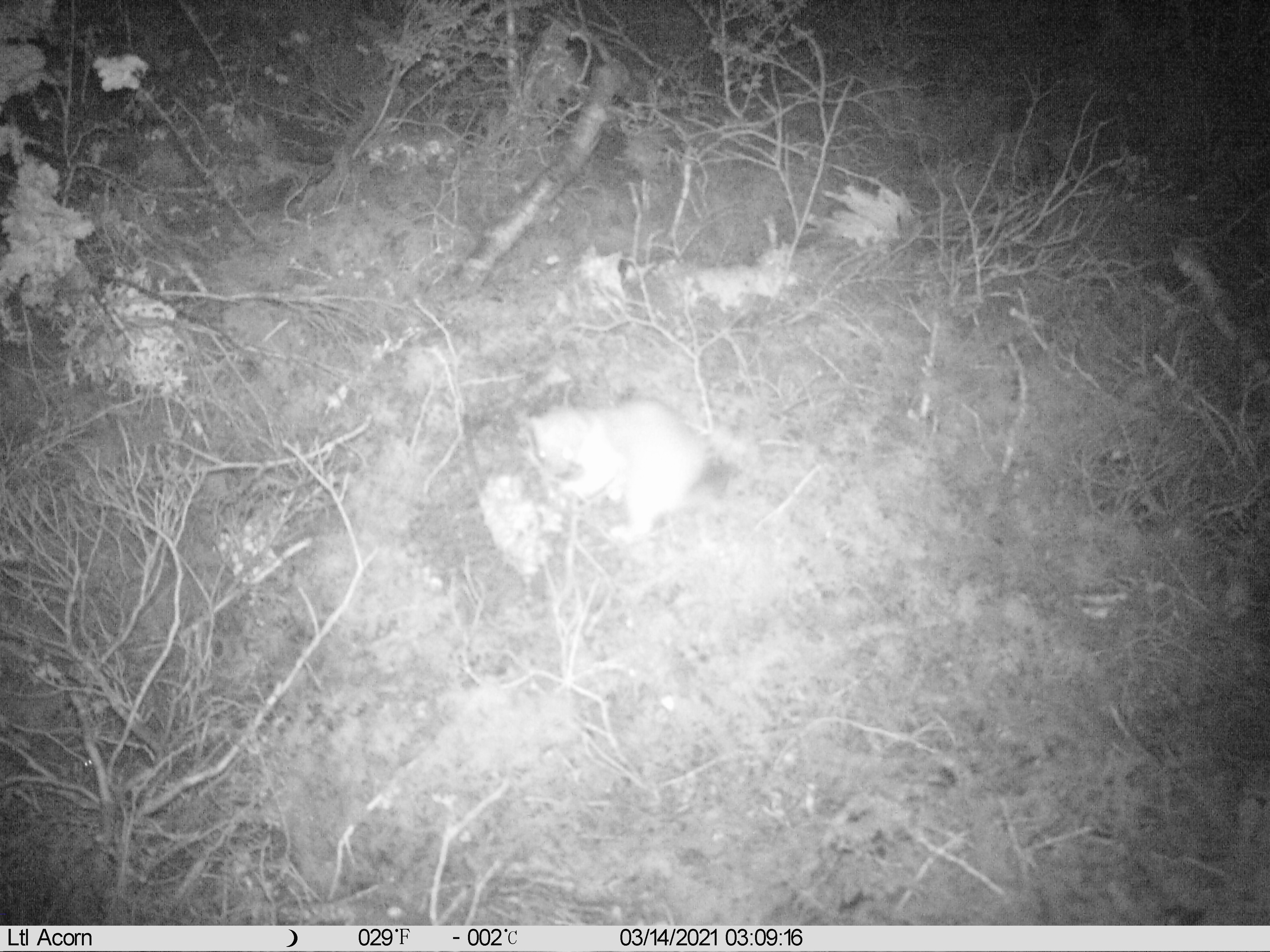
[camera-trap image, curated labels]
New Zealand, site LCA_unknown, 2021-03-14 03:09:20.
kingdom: Animalia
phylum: Chordata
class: Mammalia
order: Carnivora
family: Mustelidae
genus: Mustela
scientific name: Mustela erminea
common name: stoat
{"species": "stoat (Mustela erminea)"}